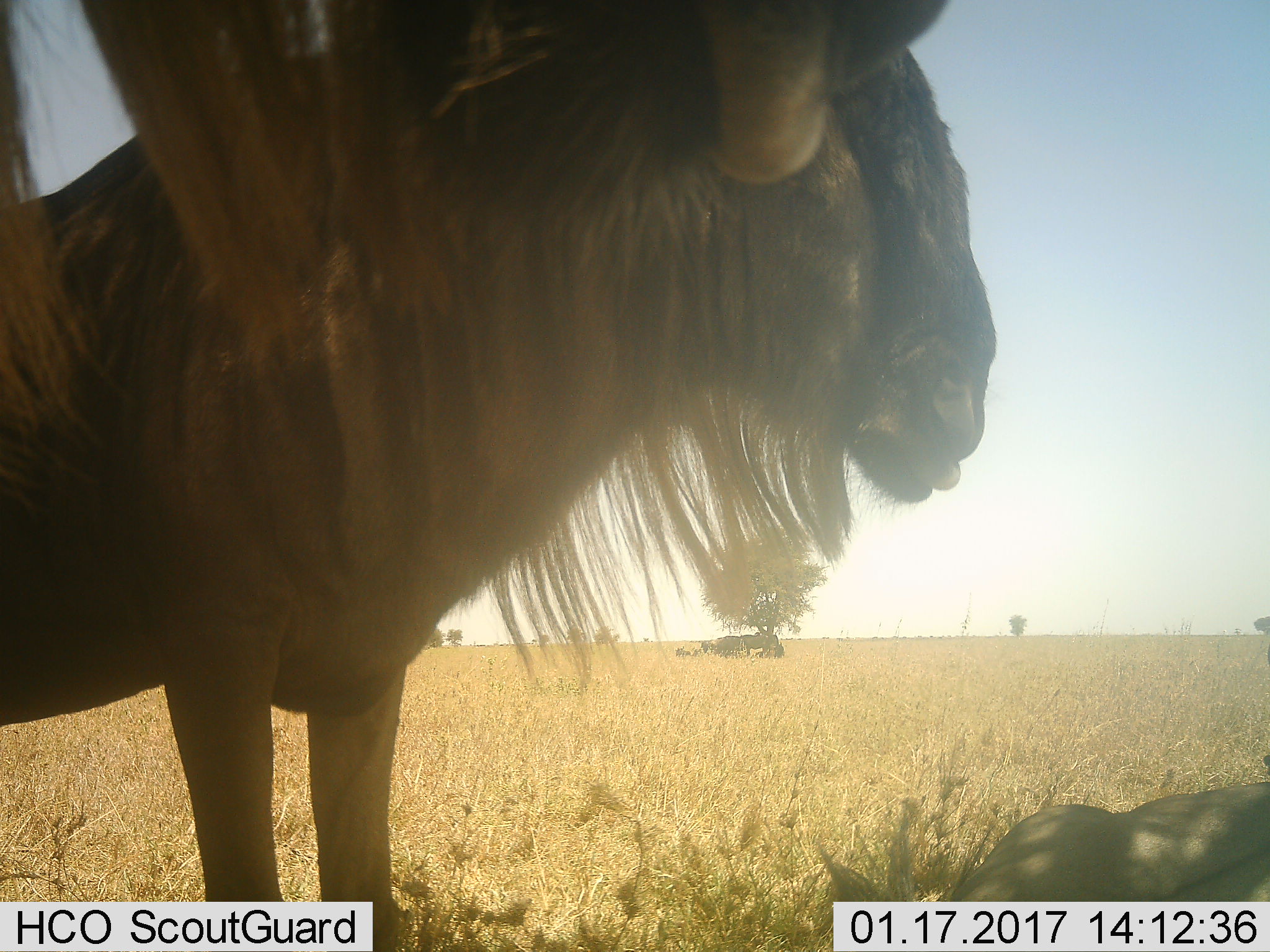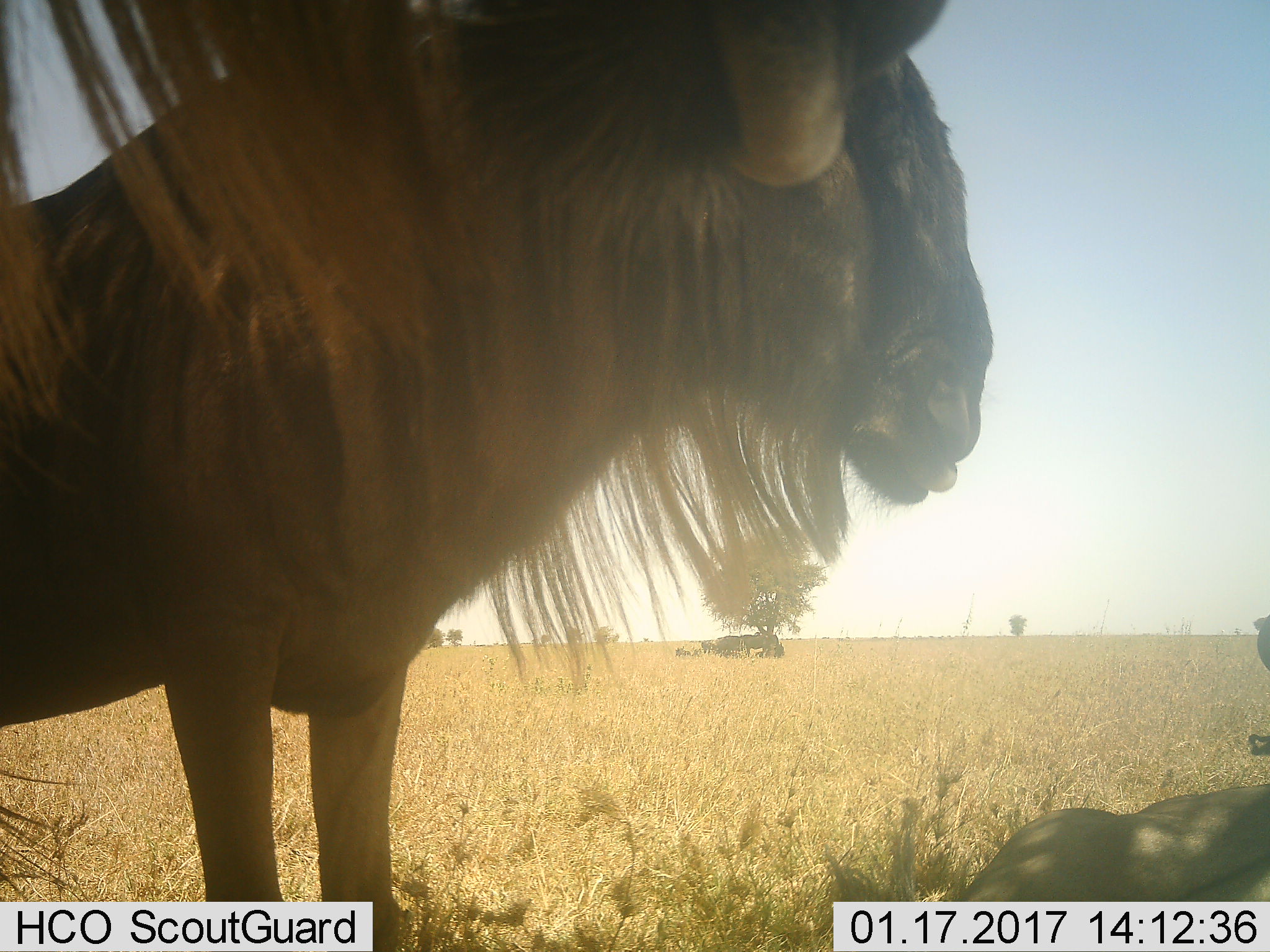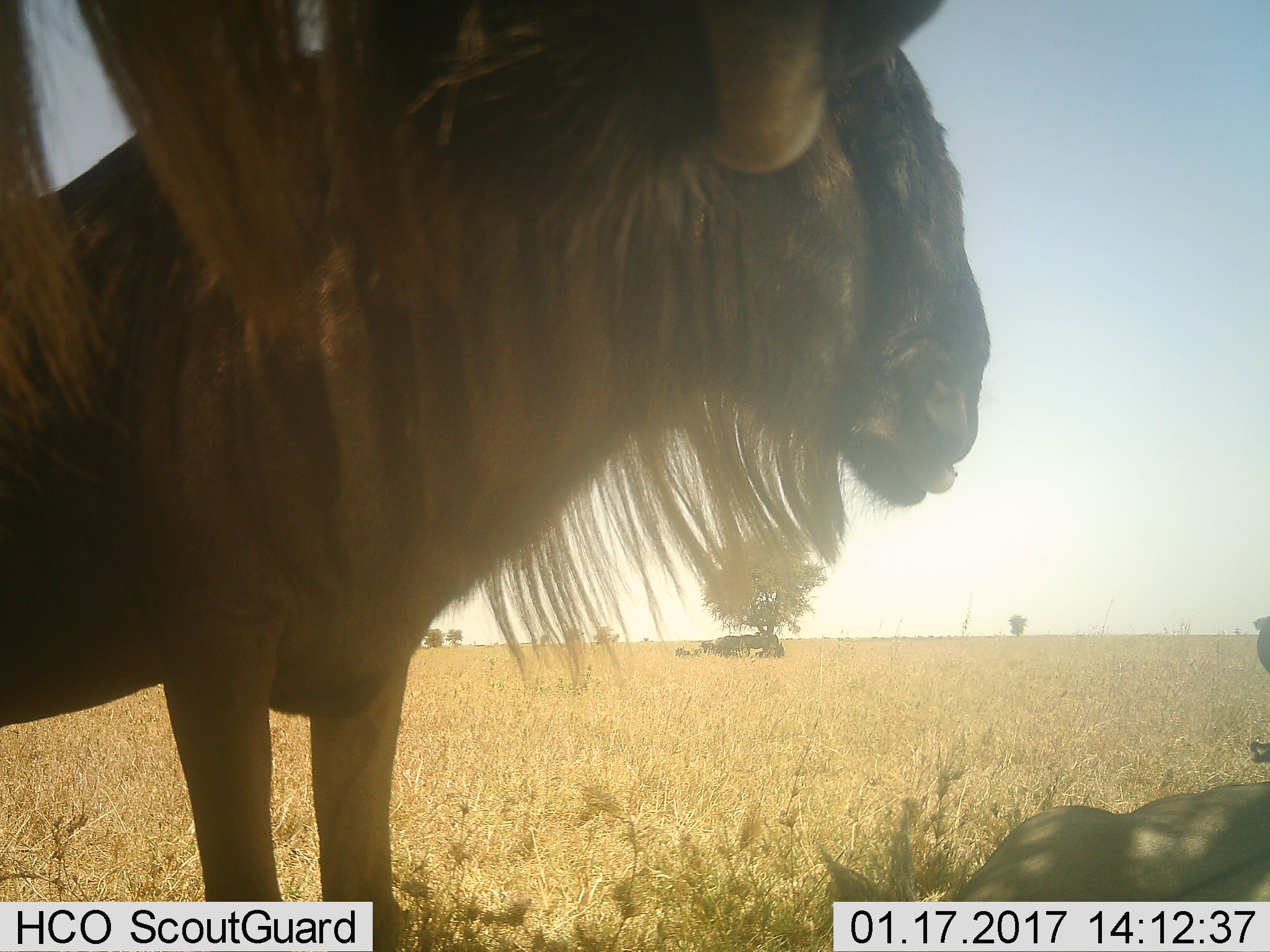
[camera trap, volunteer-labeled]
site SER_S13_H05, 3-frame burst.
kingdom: Animalia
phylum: Chordata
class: Mammalia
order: Artiodactyla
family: Bovidae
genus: Connochaetes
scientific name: Connochaetes taurinus taurinus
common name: blue wildebeest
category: wildebeestblue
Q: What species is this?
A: Wildebeestblue (blue wildebeest) (Connochaetes taurinus taurinus).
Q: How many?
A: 4.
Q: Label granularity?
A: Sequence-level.